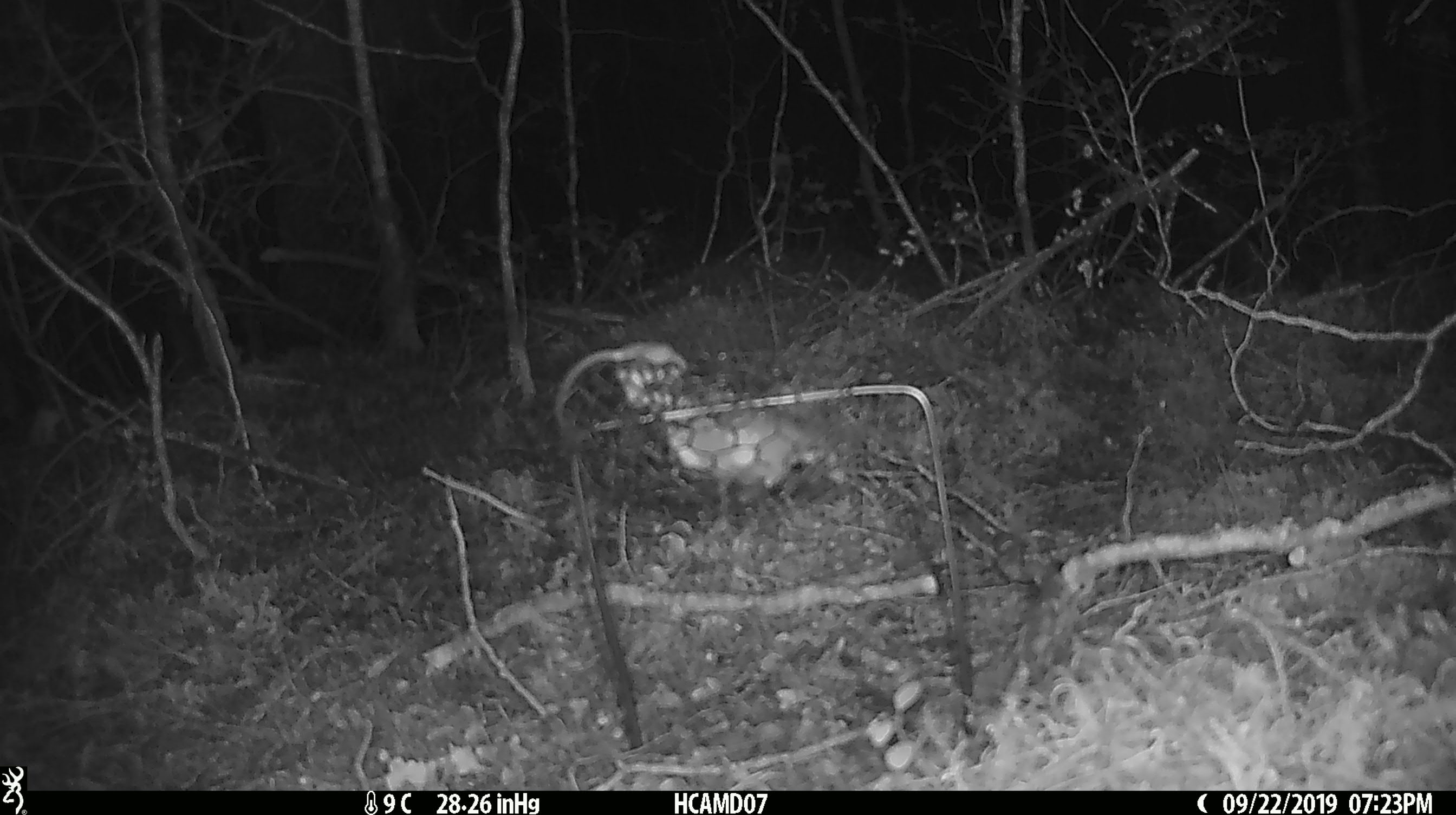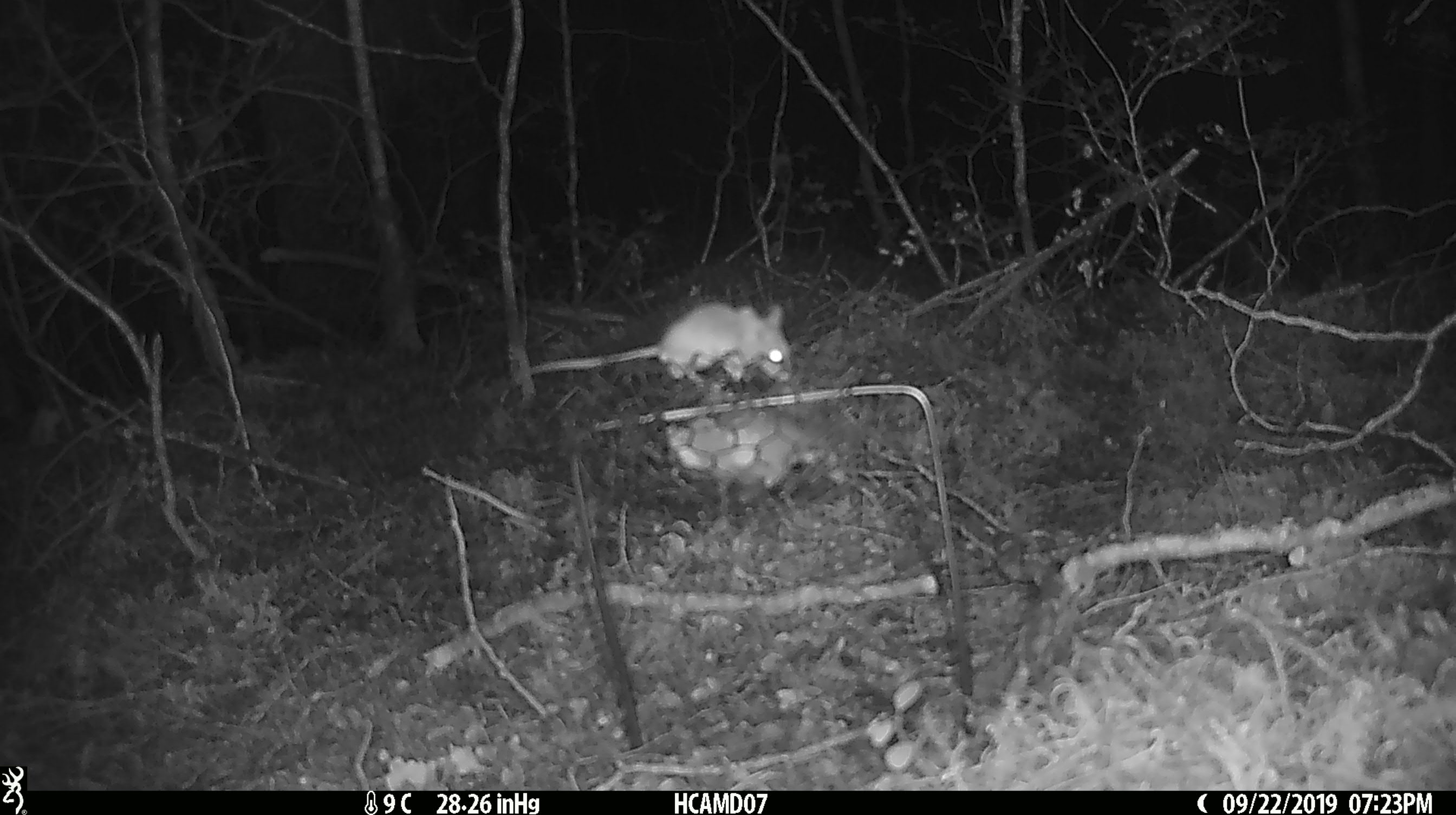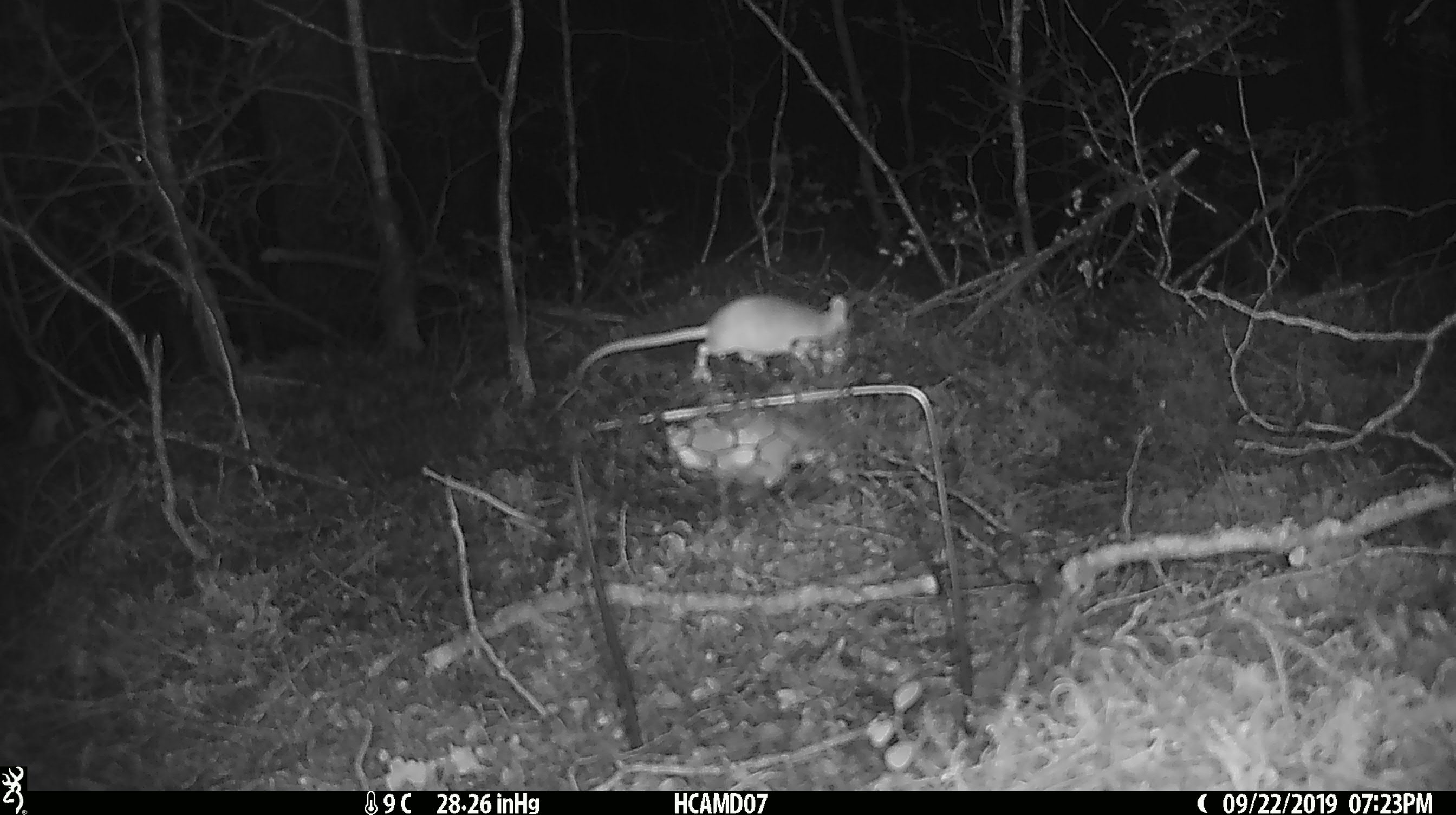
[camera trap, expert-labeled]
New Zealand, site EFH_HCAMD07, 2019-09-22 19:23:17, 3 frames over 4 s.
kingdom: Animalia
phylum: Chordata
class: Mammalia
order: Rodentia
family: Muridae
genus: Mus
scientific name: Mus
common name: mouse